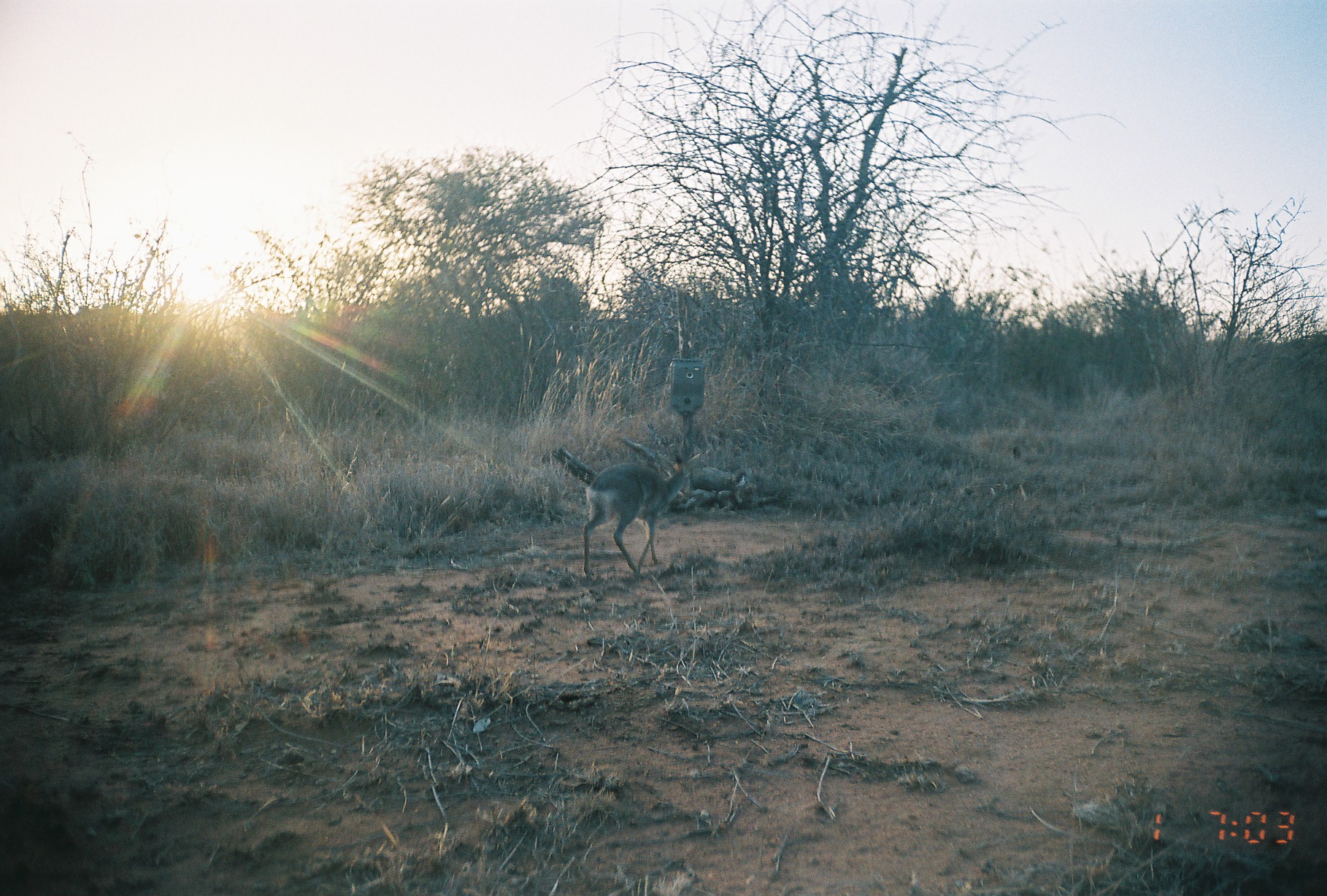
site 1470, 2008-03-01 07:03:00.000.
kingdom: Animalia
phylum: Chordata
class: Mammalia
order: Artiodactyla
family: Bovidae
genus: Madoqua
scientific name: Madoqua guentheri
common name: günther's dik-dik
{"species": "Madoqua guentheri (günther's dik-dik)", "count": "1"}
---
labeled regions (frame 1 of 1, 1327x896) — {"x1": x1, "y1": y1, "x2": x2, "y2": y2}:
madoqua guentheri: {"x1": 581, "y1": 452, "x2": 701, "y2": 580}